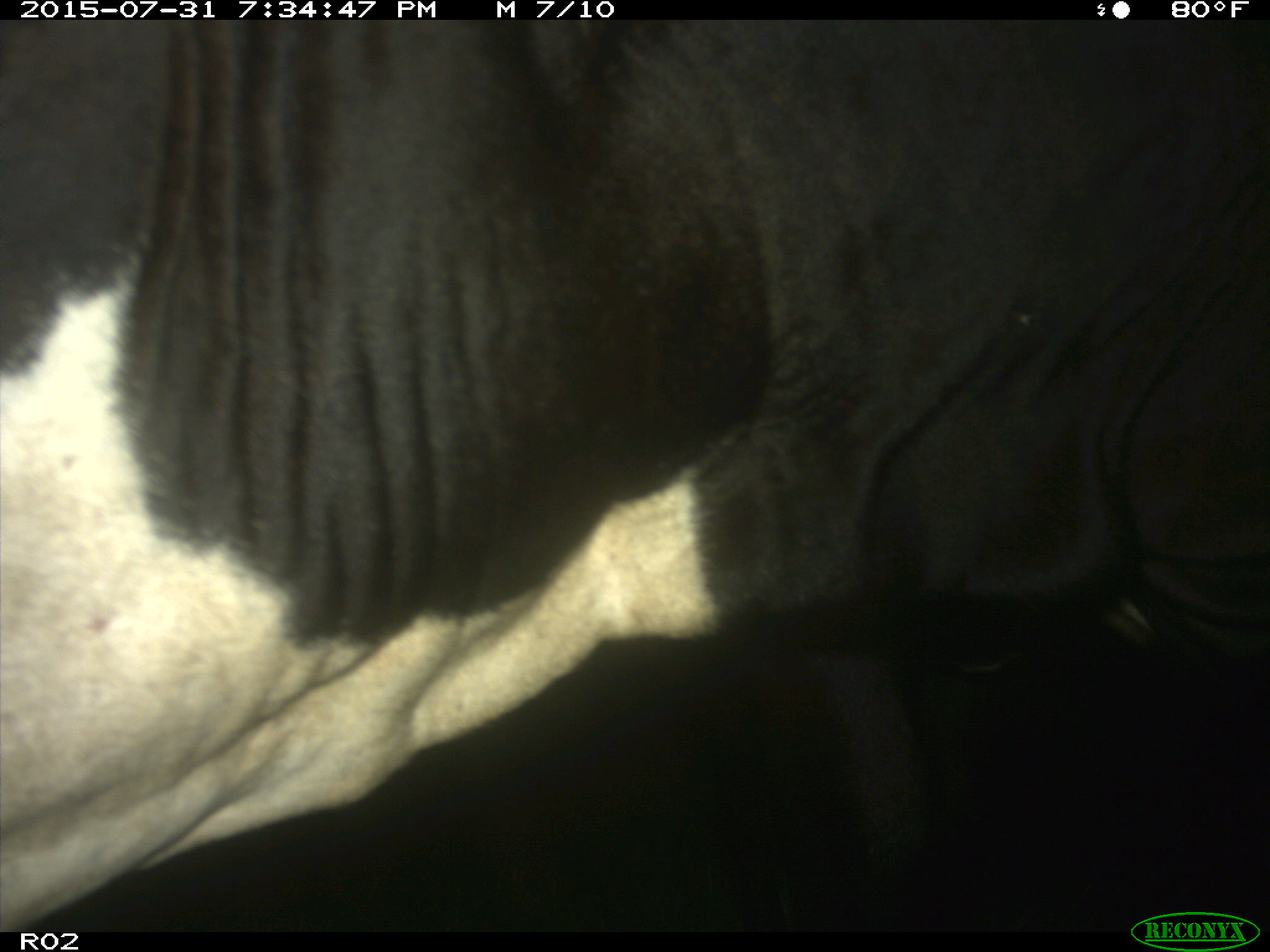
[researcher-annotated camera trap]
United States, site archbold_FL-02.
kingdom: Animalia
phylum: Chordata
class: Mammalia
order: Artiodactyla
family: Bovidae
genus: Bos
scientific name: Bos taurus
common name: domestic cow